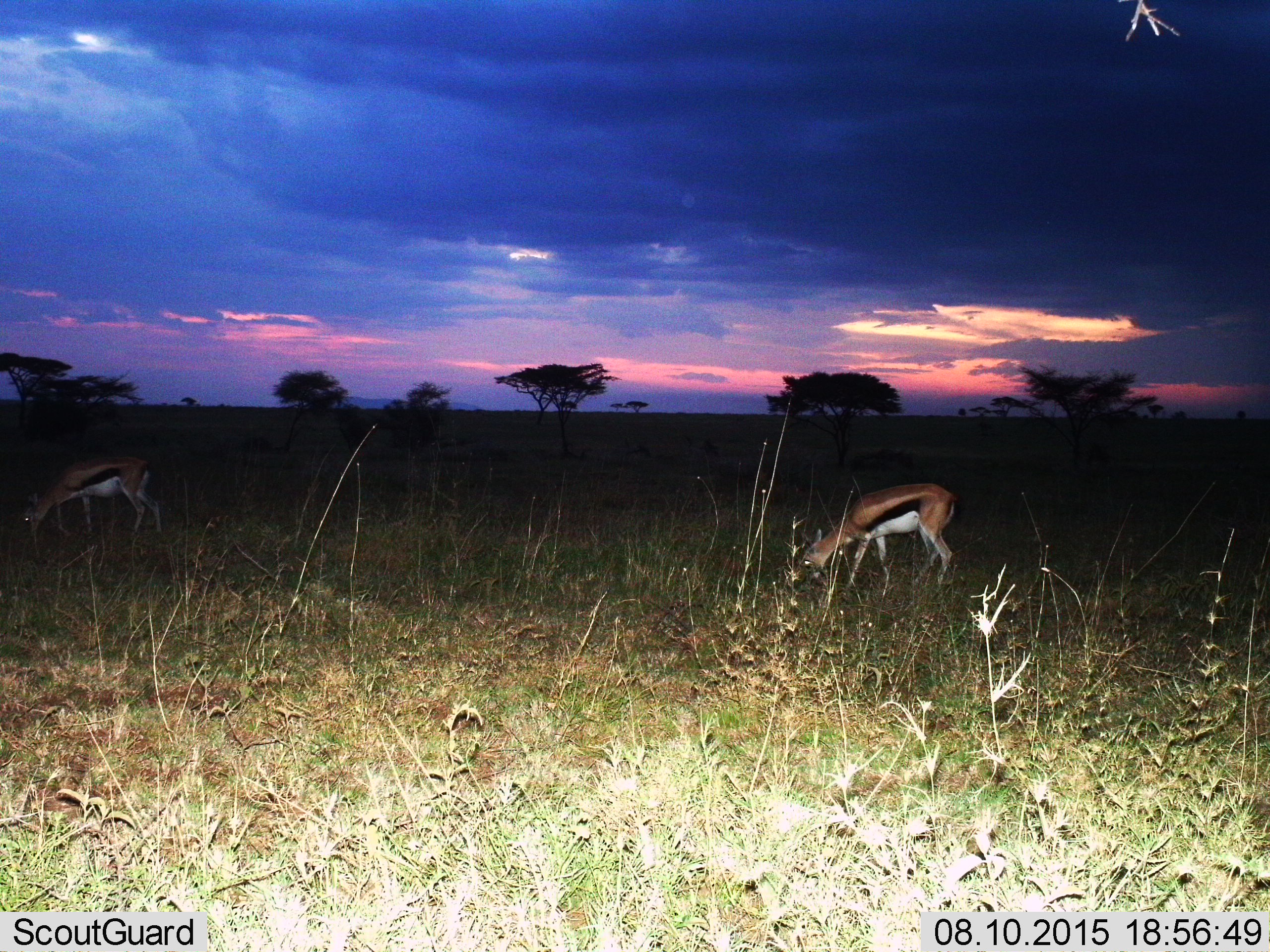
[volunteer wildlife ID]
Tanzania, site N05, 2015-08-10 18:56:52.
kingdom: Animalia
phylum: Chordata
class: Mammalia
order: Artiodactyla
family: Bovidae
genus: Eudorcas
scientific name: Eudorcas thomsonii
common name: thomson's gazelle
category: gazellethomsons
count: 2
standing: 38%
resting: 0%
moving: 12%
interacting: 0%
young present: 0%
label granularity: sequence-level